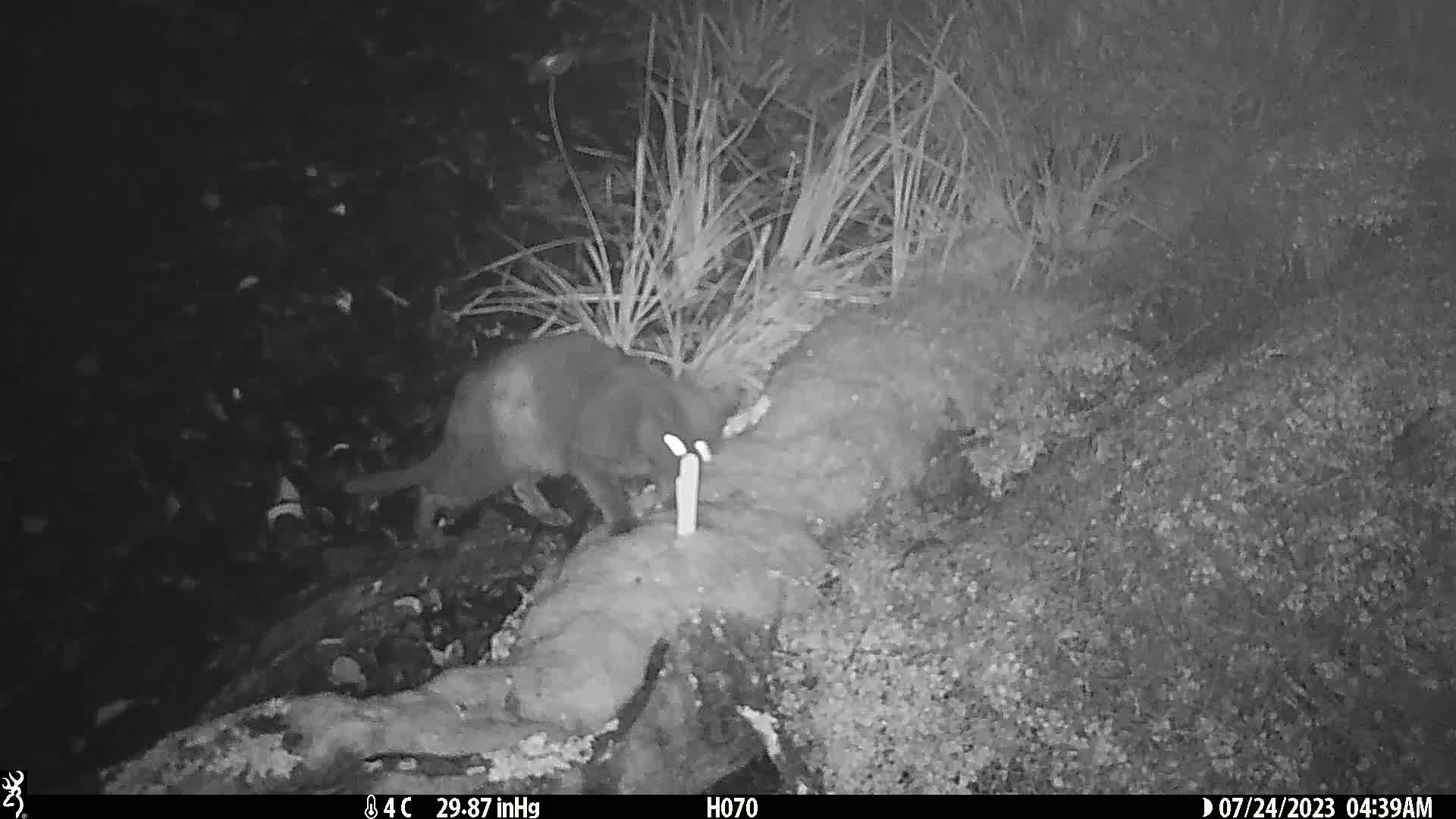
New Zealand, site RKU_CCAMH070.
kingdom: Animalia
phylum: Chordata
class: Mammalia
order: Carnivora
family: Felidae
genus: Felis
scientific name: Felis catus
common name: domestic cat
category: cat